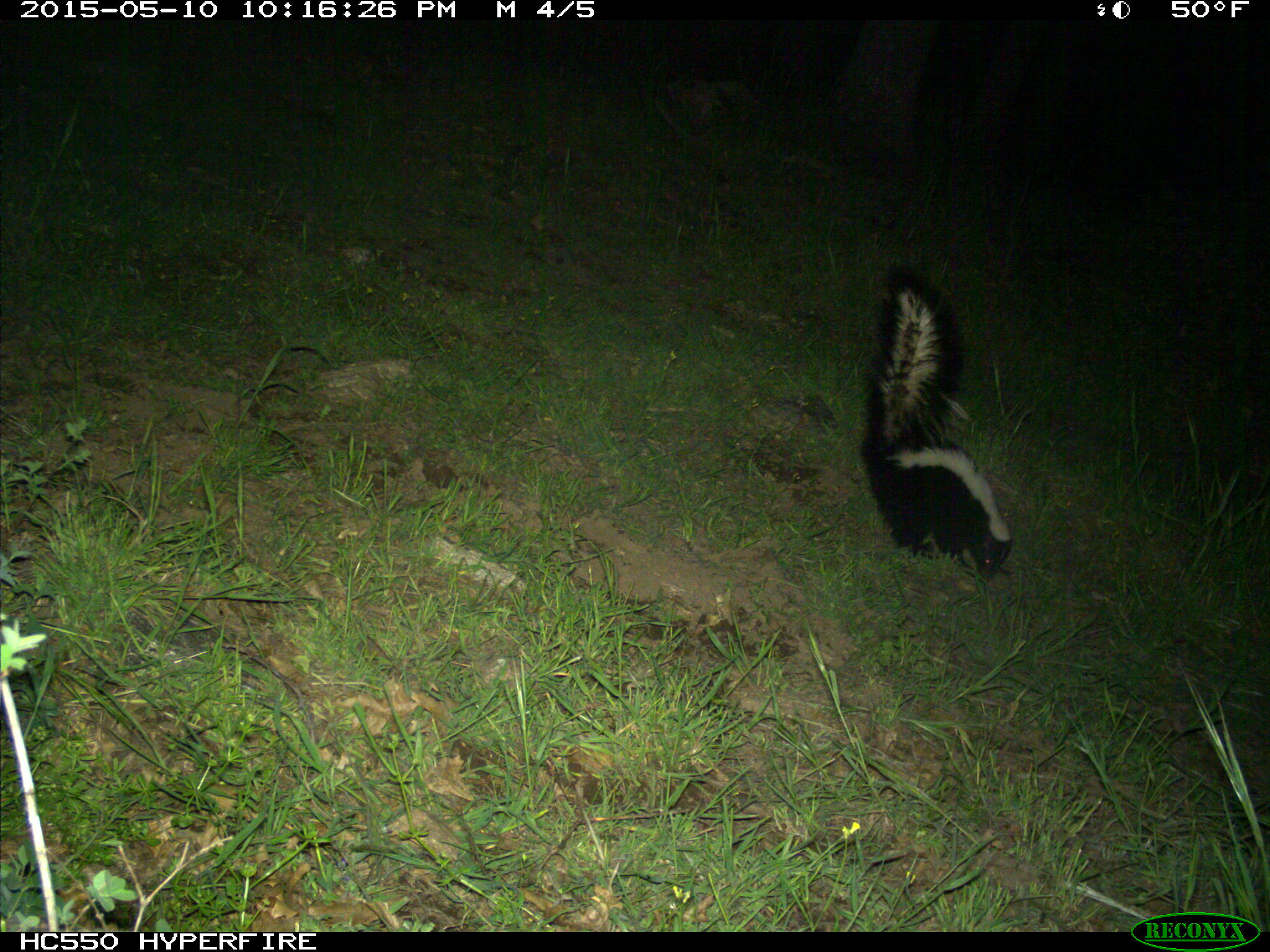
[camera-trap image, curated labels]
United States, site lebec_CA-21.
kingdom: Animalia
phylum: Chordata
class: Mammalia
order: Carnivora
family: Mephitidae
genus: Mephitis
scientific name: Mephitis mephitis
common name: striped skunk